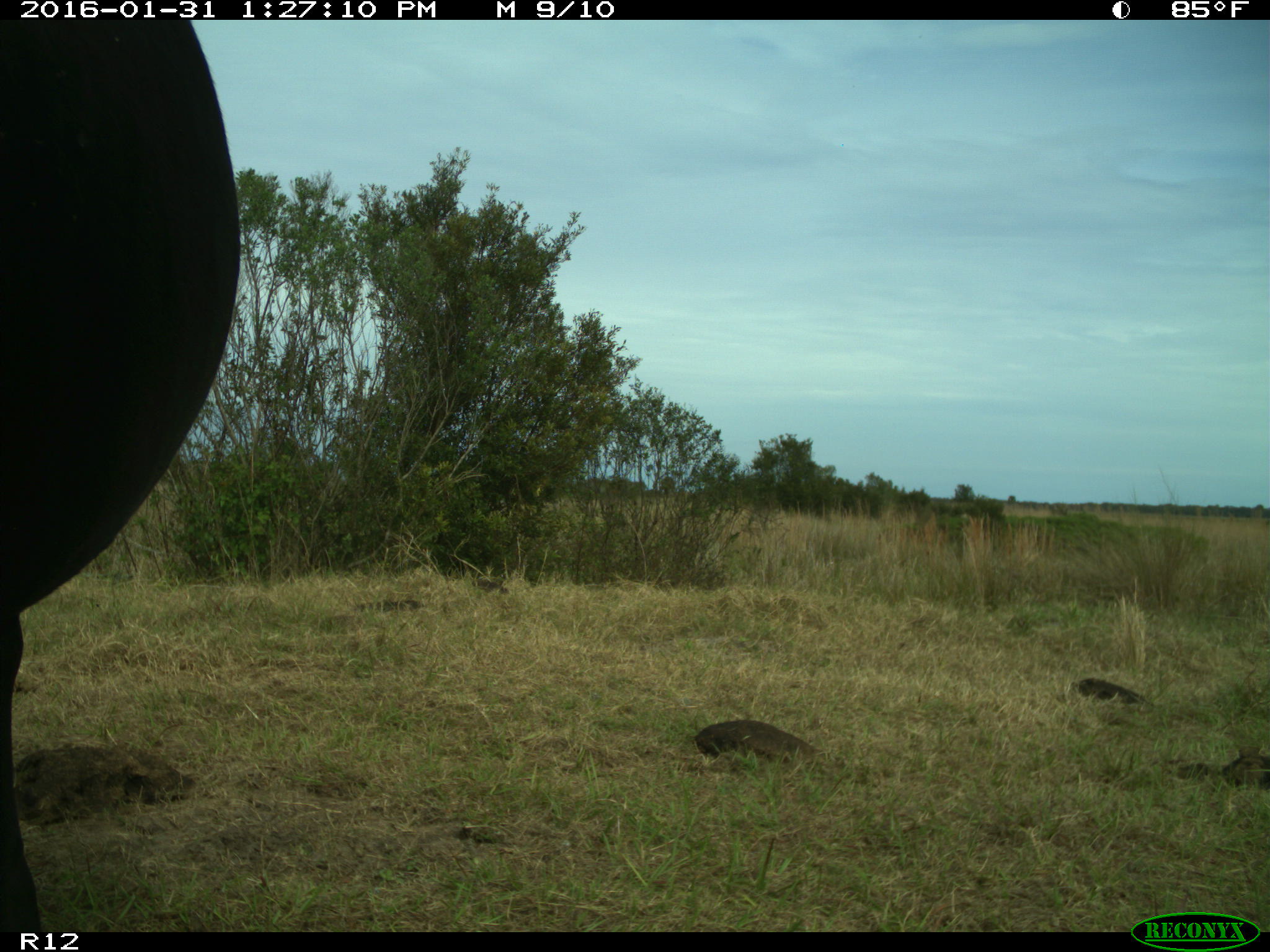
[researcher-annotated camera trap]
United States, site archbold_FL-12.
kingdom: Animalia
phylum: Chordata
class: Mammalia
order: Artiodactyla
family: Bovidae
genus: Bos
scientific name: Bos taurus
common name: domestic cow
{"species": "Bos taurus (domestic cow)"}